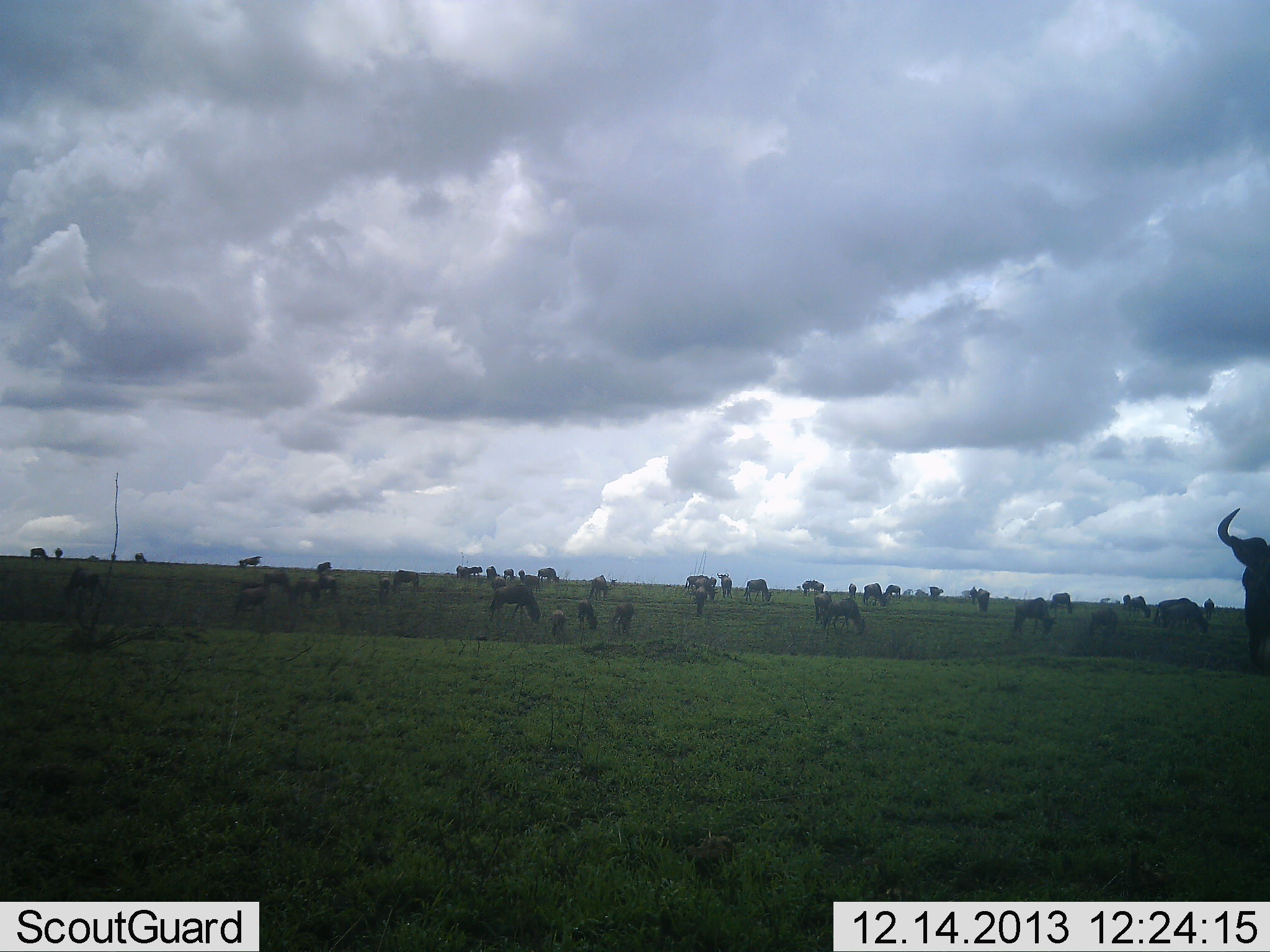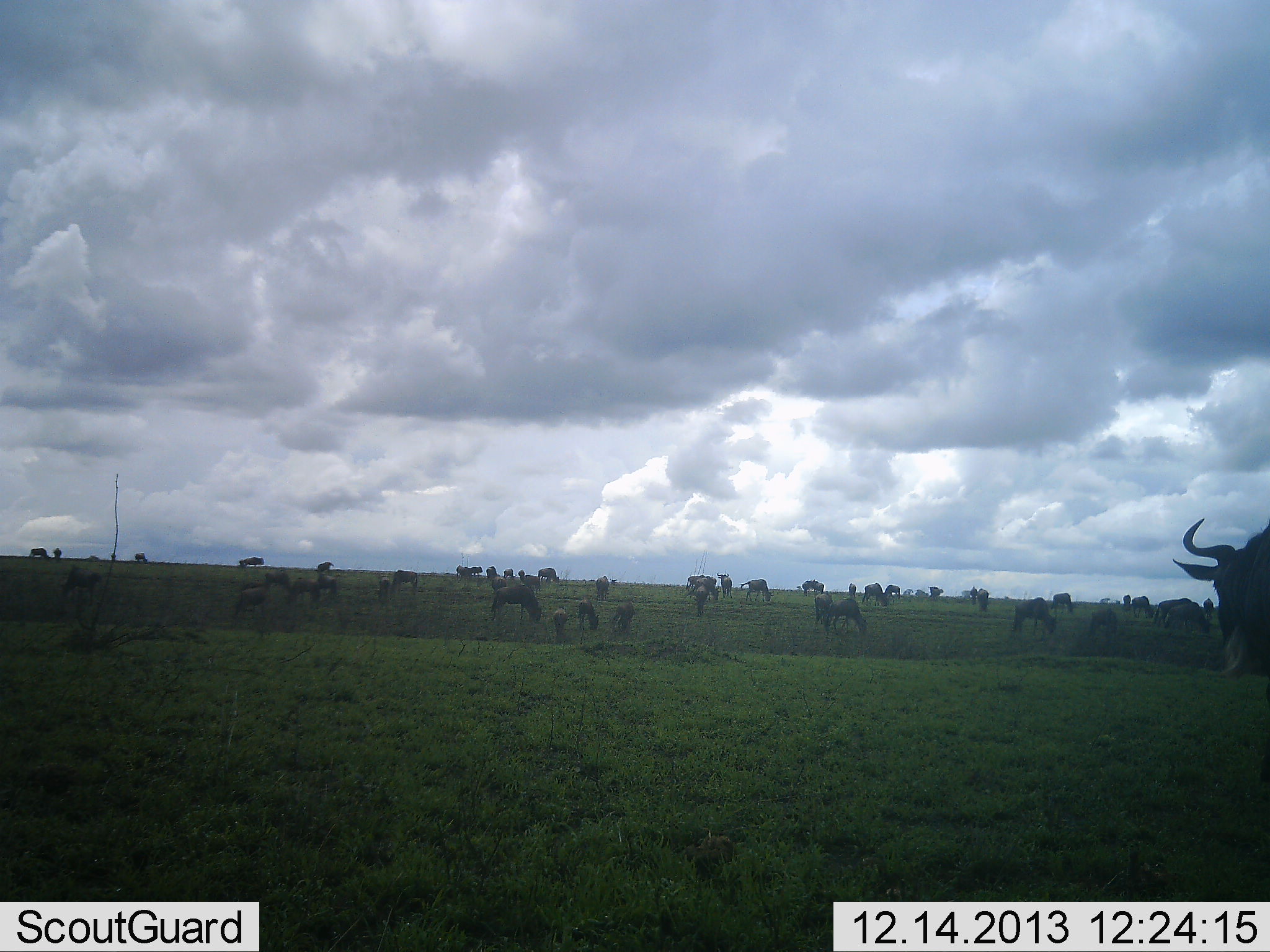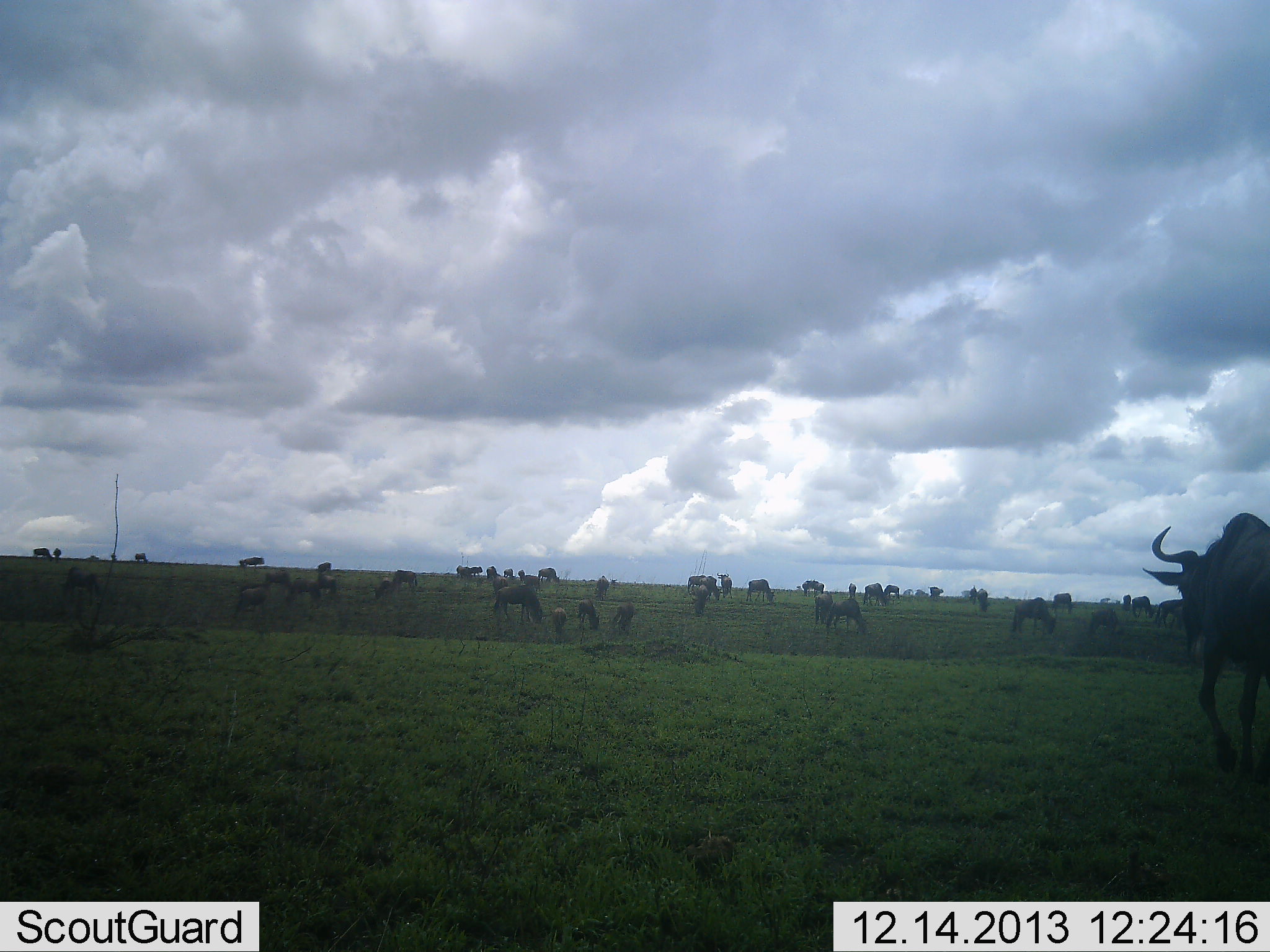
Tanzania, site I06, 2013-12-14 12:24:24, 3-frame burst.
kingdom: Animalia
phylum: Chordata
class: Mammalia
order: Artiodactyla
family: Bovidae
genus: Connochaetes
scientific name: Connochaetes taurinus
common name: blue wildebeest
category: wildebeest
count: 11-50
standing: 30%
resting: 0%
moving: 50%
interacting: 0%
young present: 30%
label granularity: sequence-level